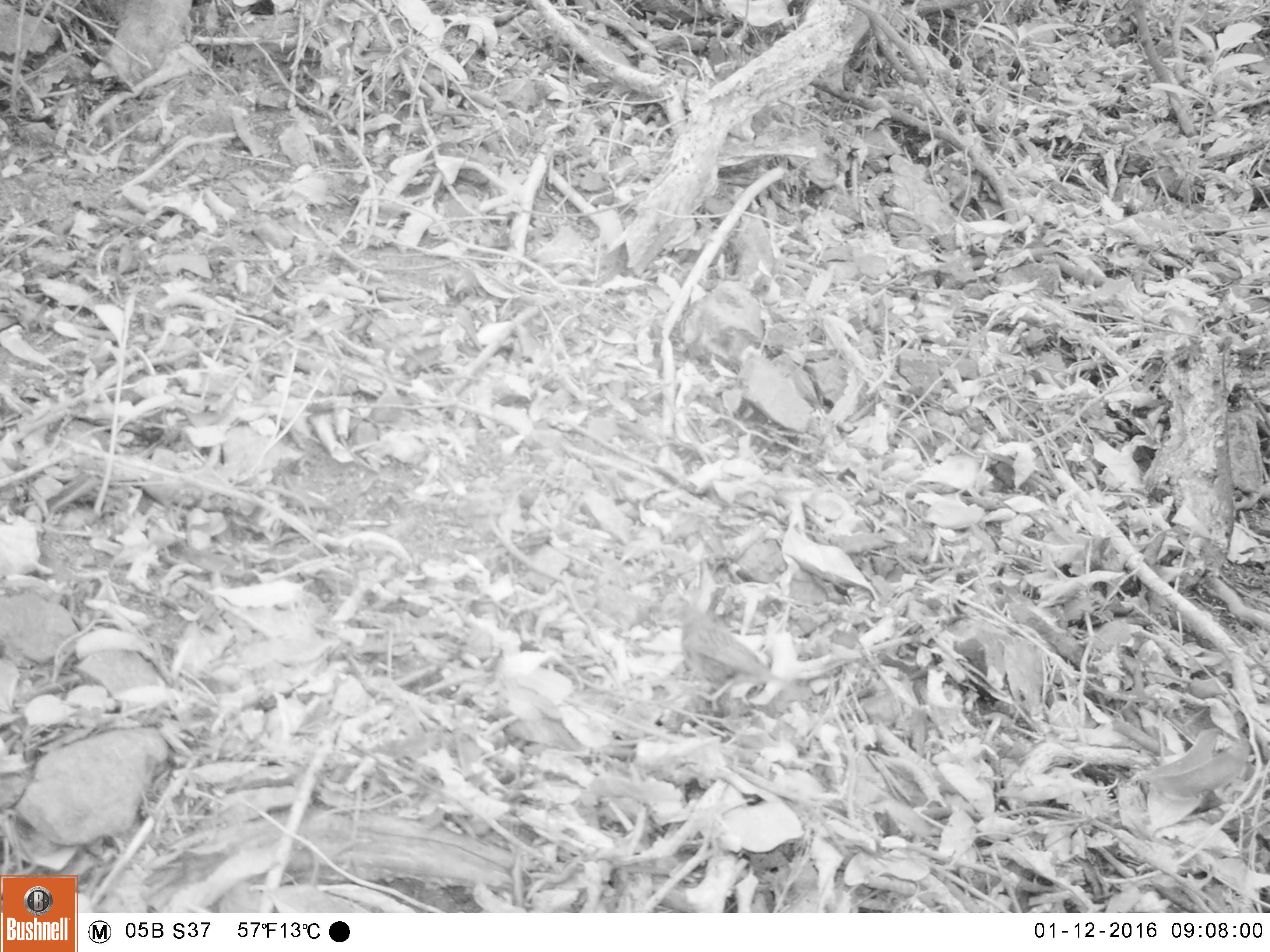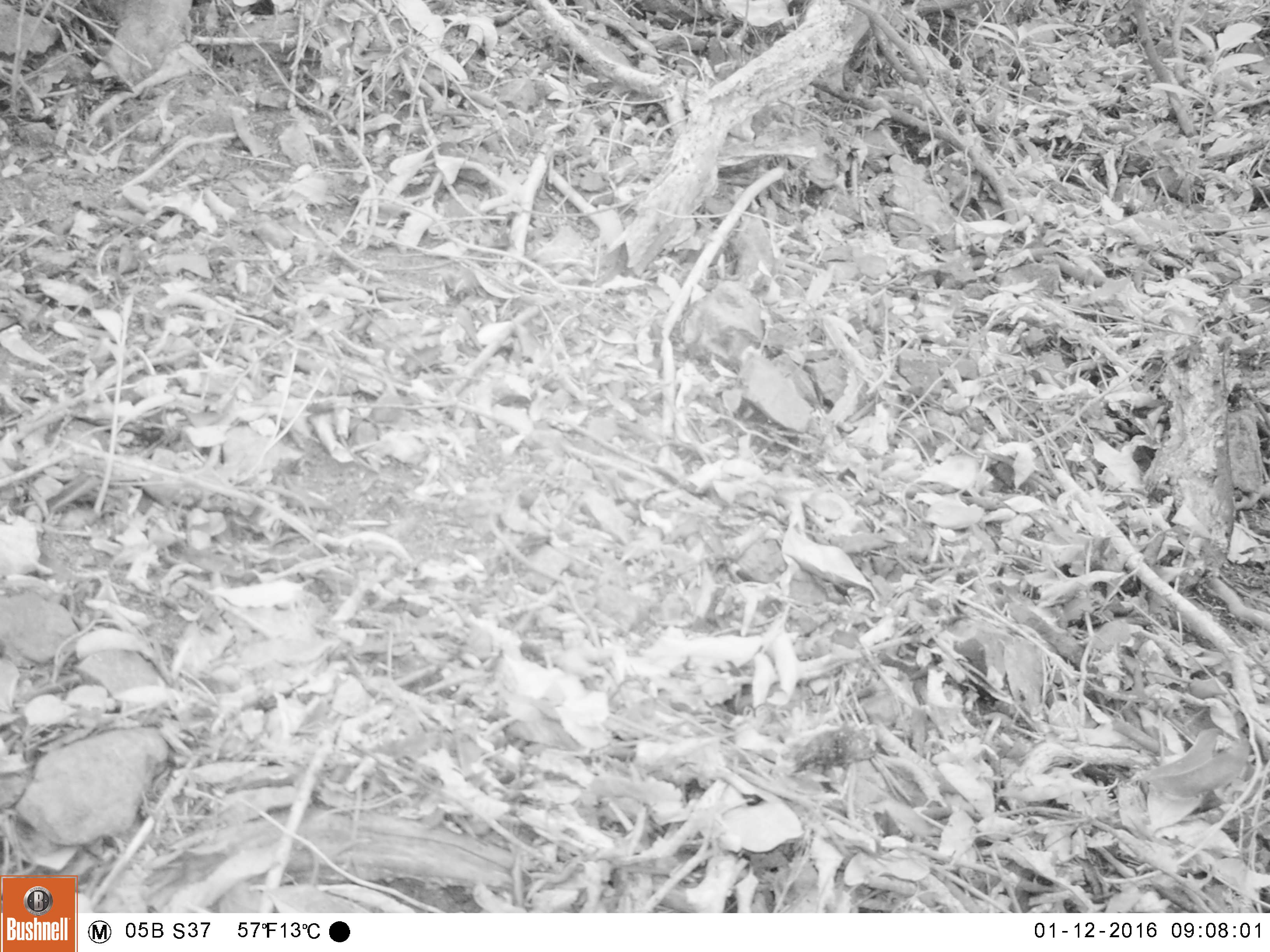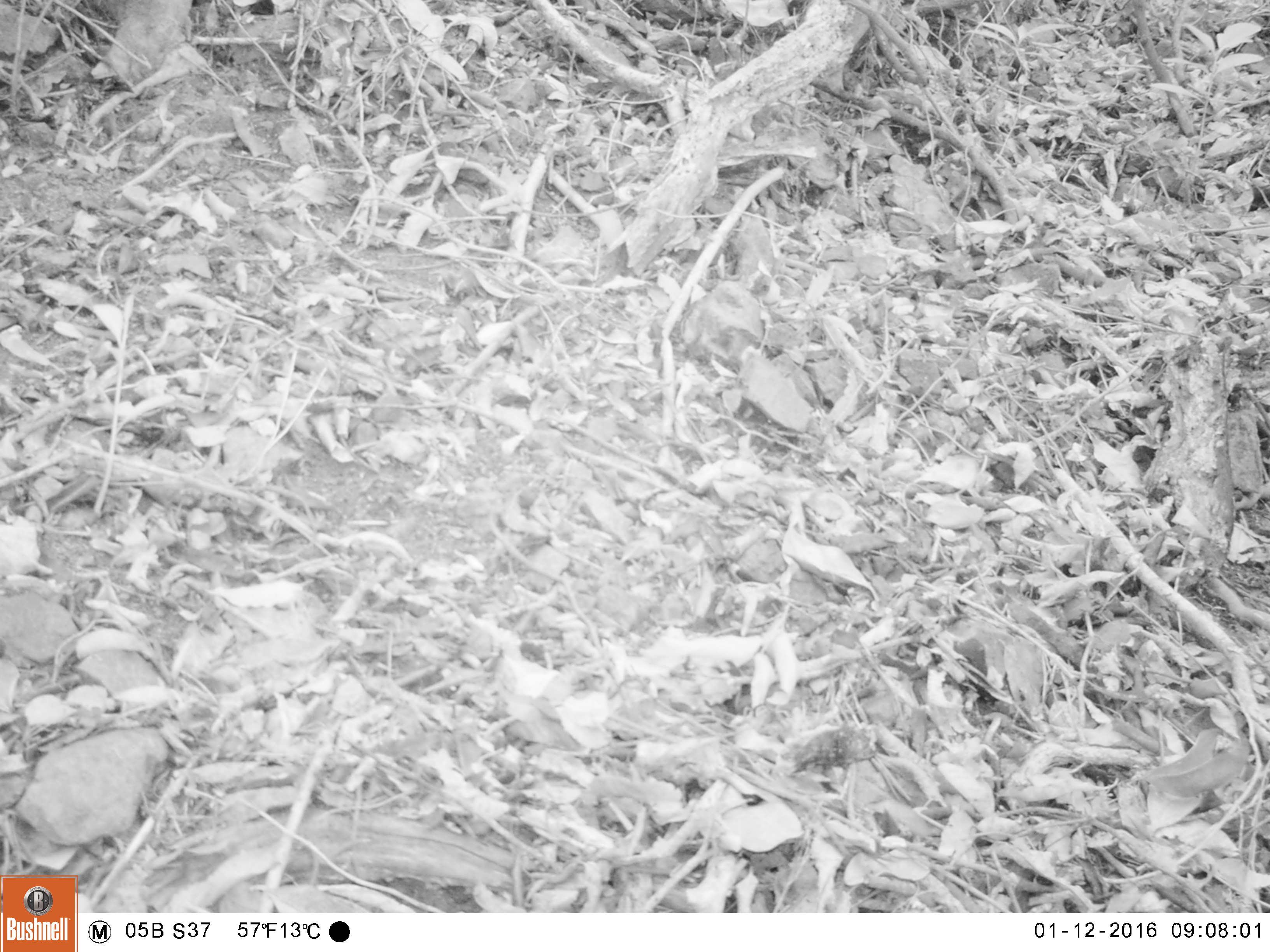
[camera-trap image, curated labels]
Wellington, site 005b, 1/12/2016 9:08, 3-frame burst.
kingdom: Animalia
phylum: Chordata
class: Aves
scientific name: Aves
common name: bird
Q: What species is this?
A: Bird (Aves).